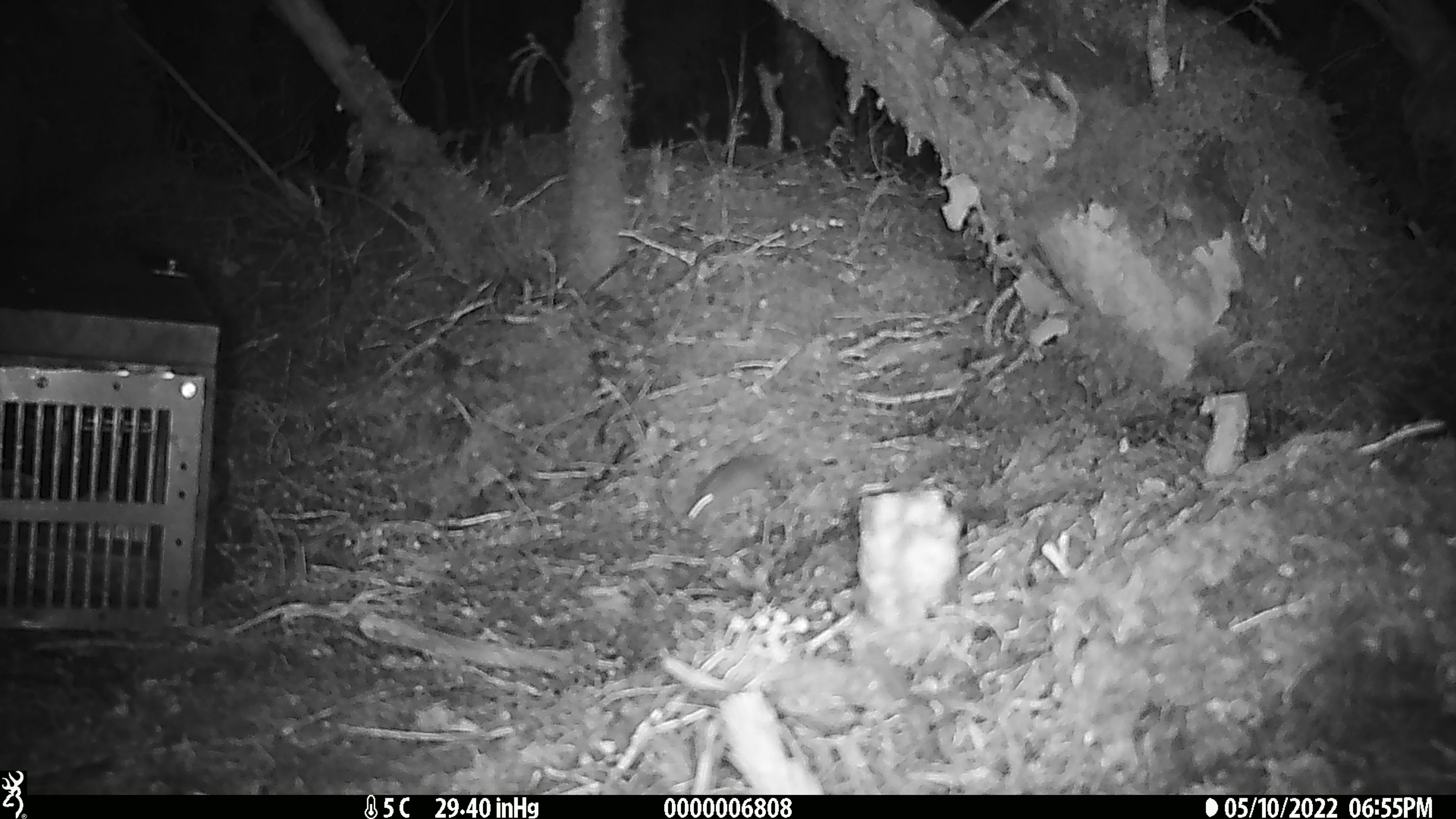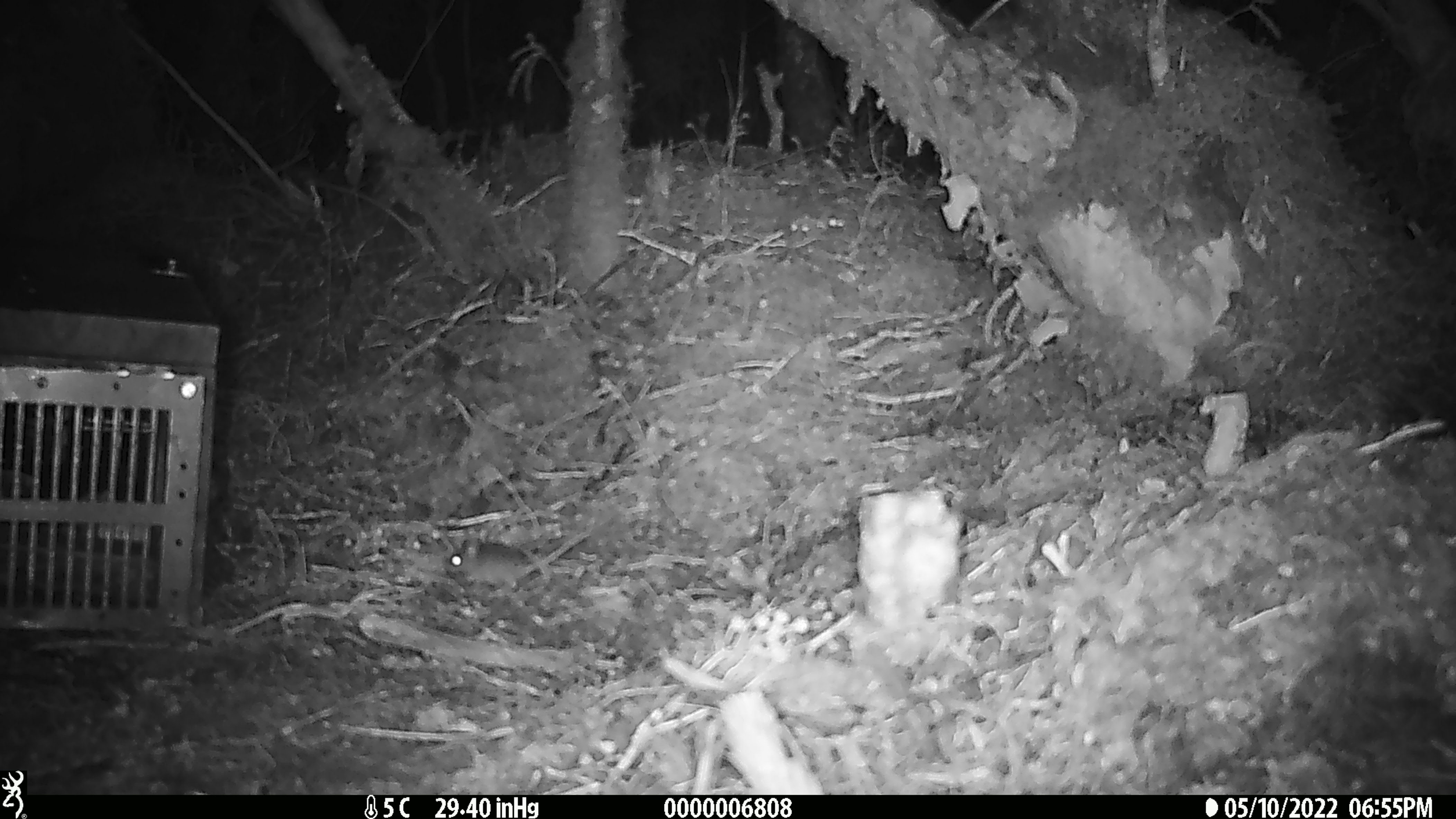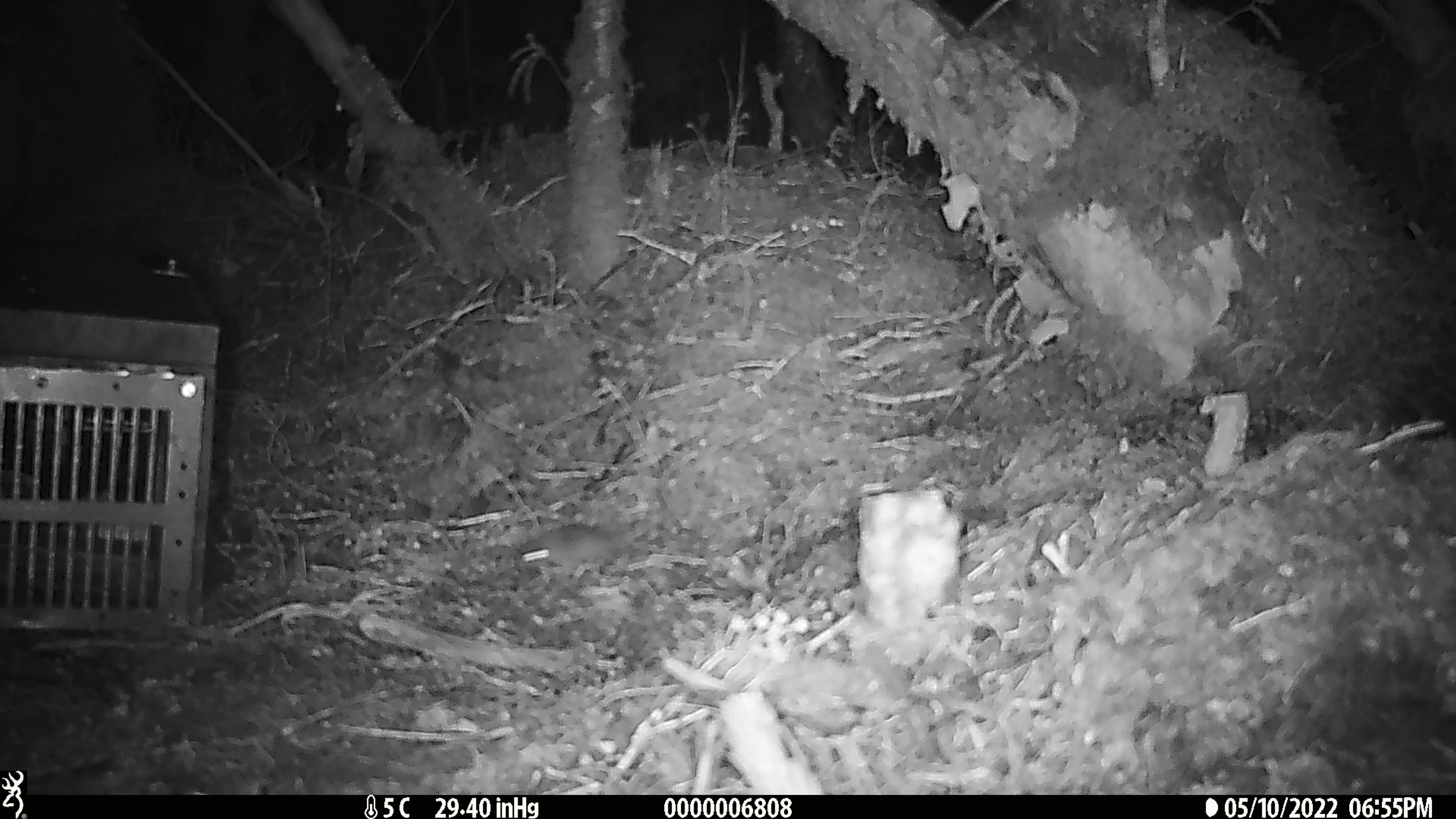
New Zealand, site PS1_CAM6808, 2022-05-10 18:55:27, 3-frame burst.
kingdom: Animalia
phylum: Chordata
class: Mammalia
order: Rodentia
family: Muridae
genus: Mus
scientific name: Mus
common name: mouse